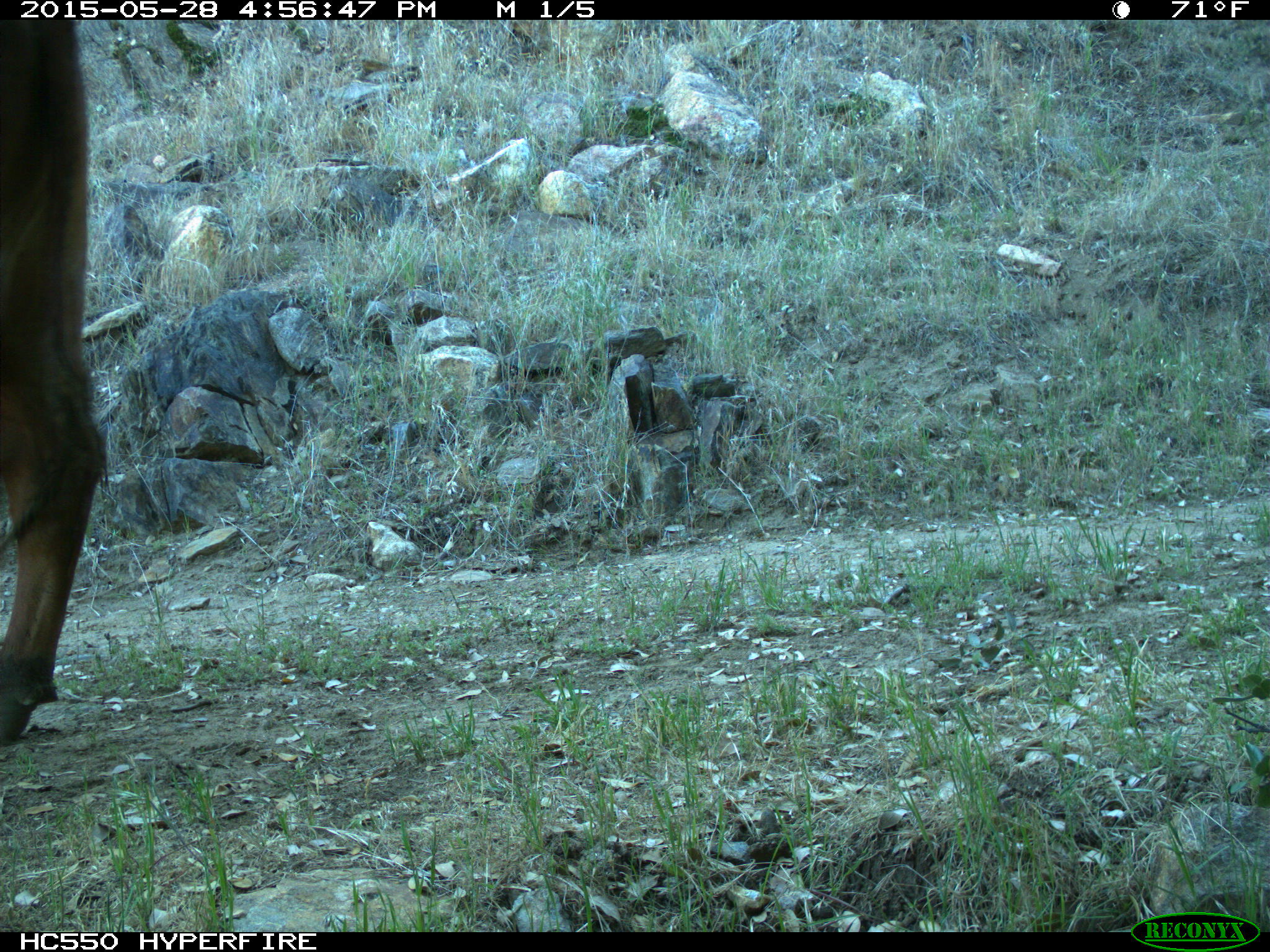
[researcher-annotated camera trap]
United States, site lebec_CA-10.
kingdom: Animalia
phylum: Chordata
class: Mammalia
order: Artiodactyla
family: Bovidae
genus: Bos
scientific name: Bos taurus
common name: domestic cow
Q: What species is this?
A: Bos taurus (domestic cow).